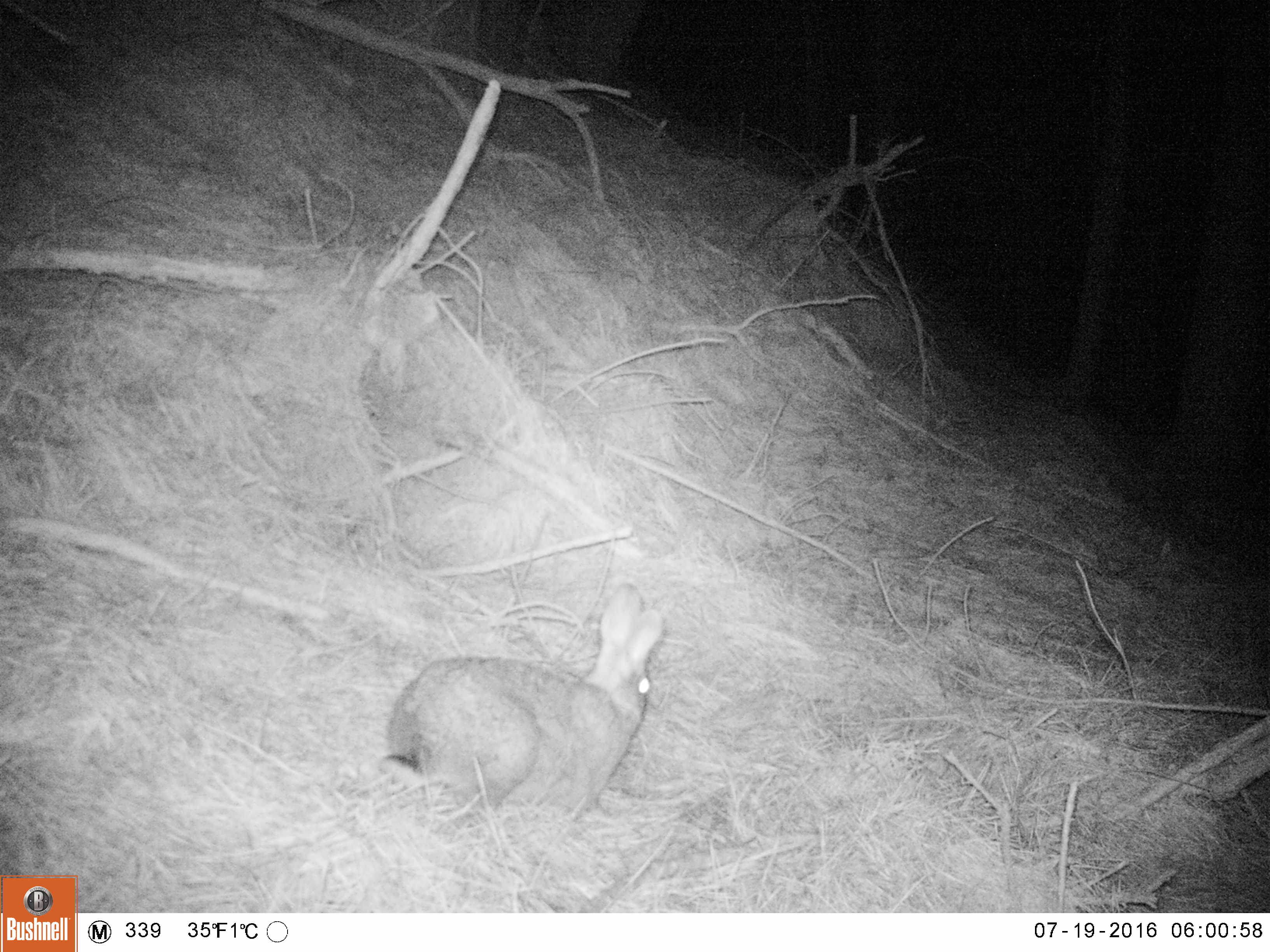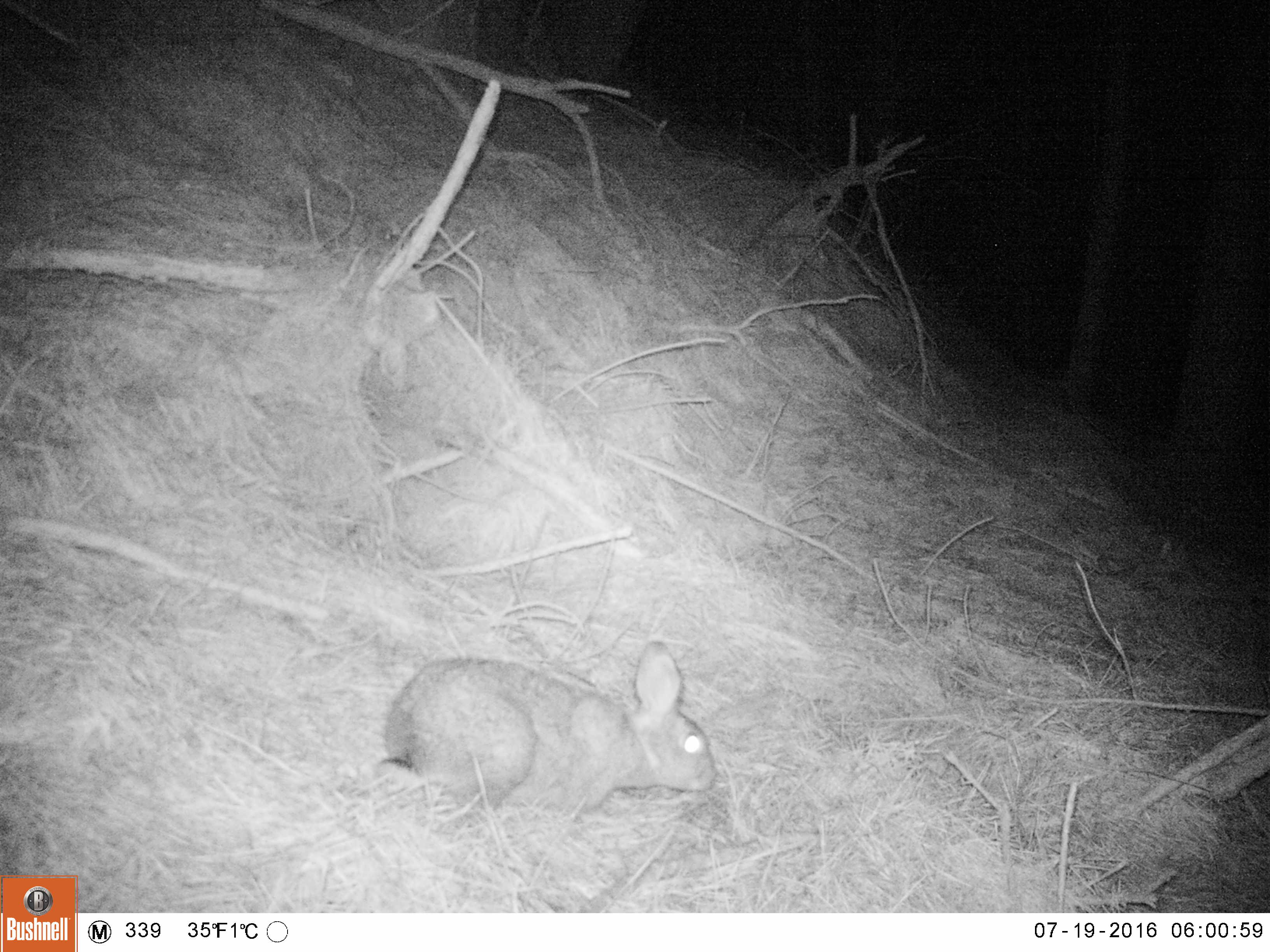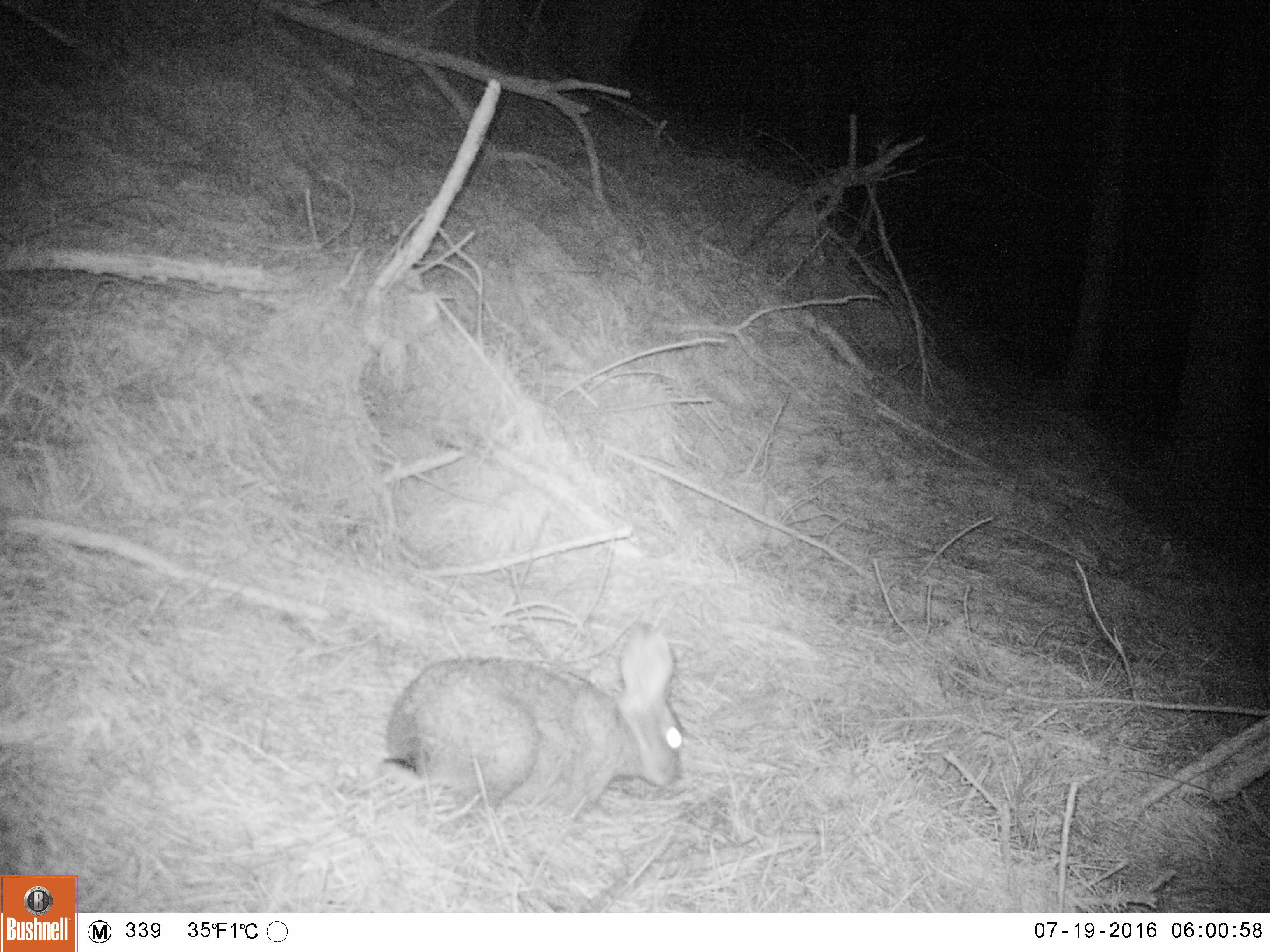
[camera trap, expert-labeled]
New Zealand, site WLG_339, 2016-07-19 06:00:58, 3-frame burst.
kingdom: Animalia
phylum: Chordata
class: Mammalia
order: Lagomorpha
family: Leporidae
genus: Oryctolagus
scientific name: Oryctolagus cuniculus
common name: european rabbit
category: rabbit